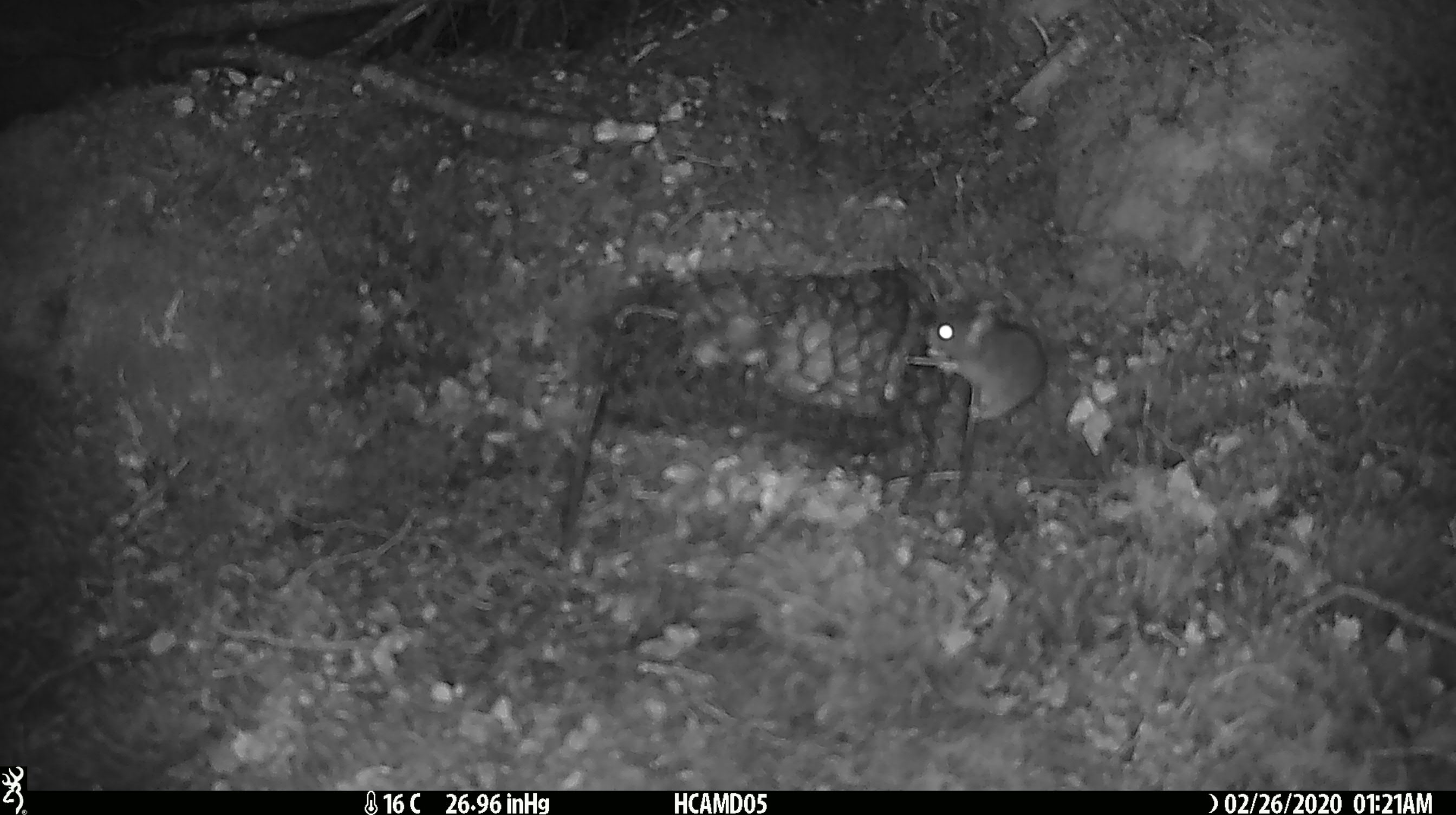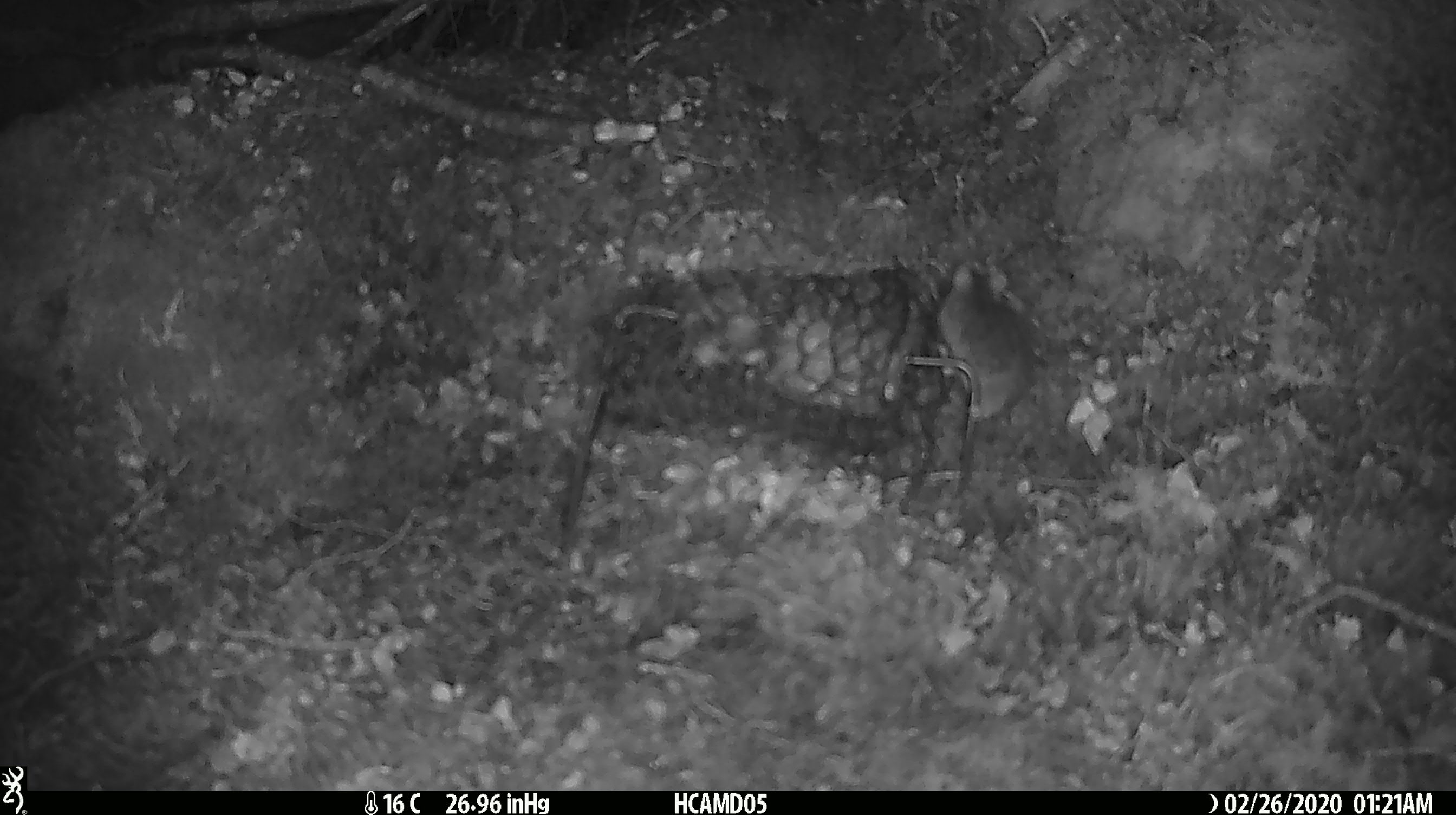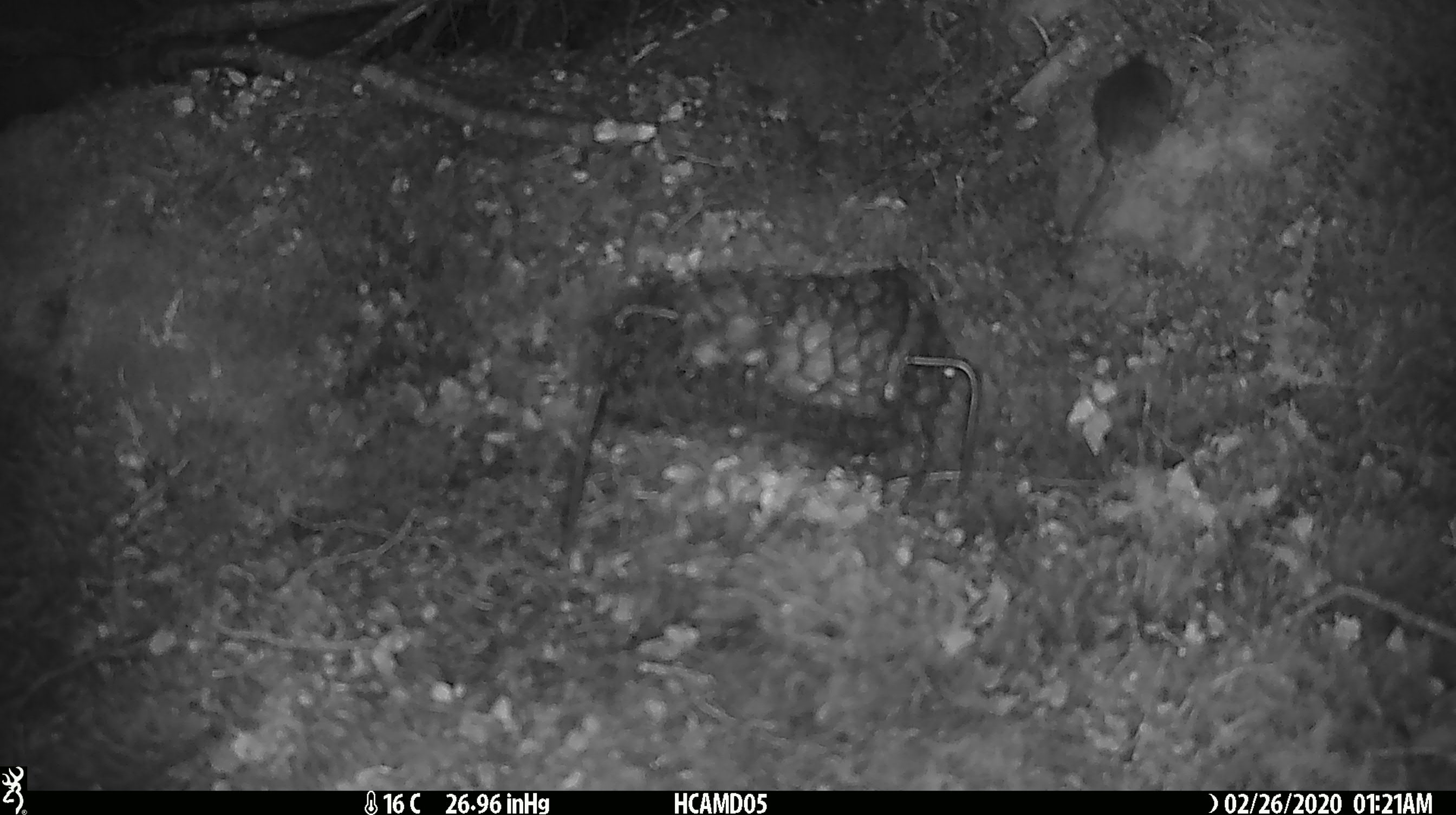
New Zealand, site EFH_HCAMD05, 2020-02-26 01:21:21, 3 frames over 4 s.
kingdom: Animalia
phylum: Chordata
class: Mammalia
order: Rodentia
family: Muridae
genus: Mus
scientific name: Mus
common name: mouse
Mouse (Mus).